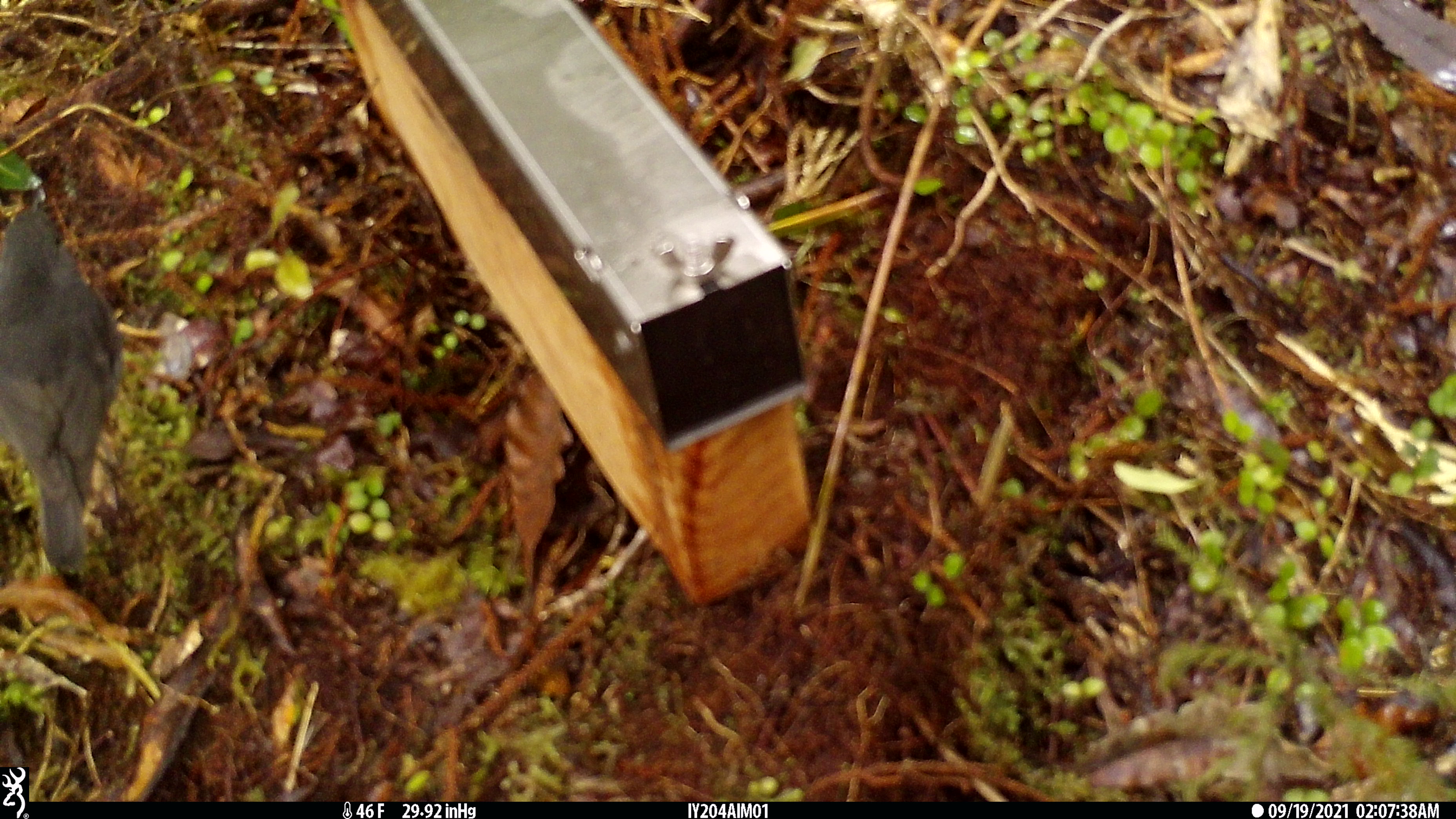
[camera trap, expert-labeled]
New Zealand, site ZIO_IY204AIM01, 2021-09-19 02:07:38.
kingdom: Animalia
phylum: Chordata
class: Aves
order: Passeriformes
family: Petroicidae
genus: Petroica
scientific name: Petroica australis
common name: new zealand robin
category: robin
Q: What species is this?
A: Robin (new zealand robin) (Petroica australis).